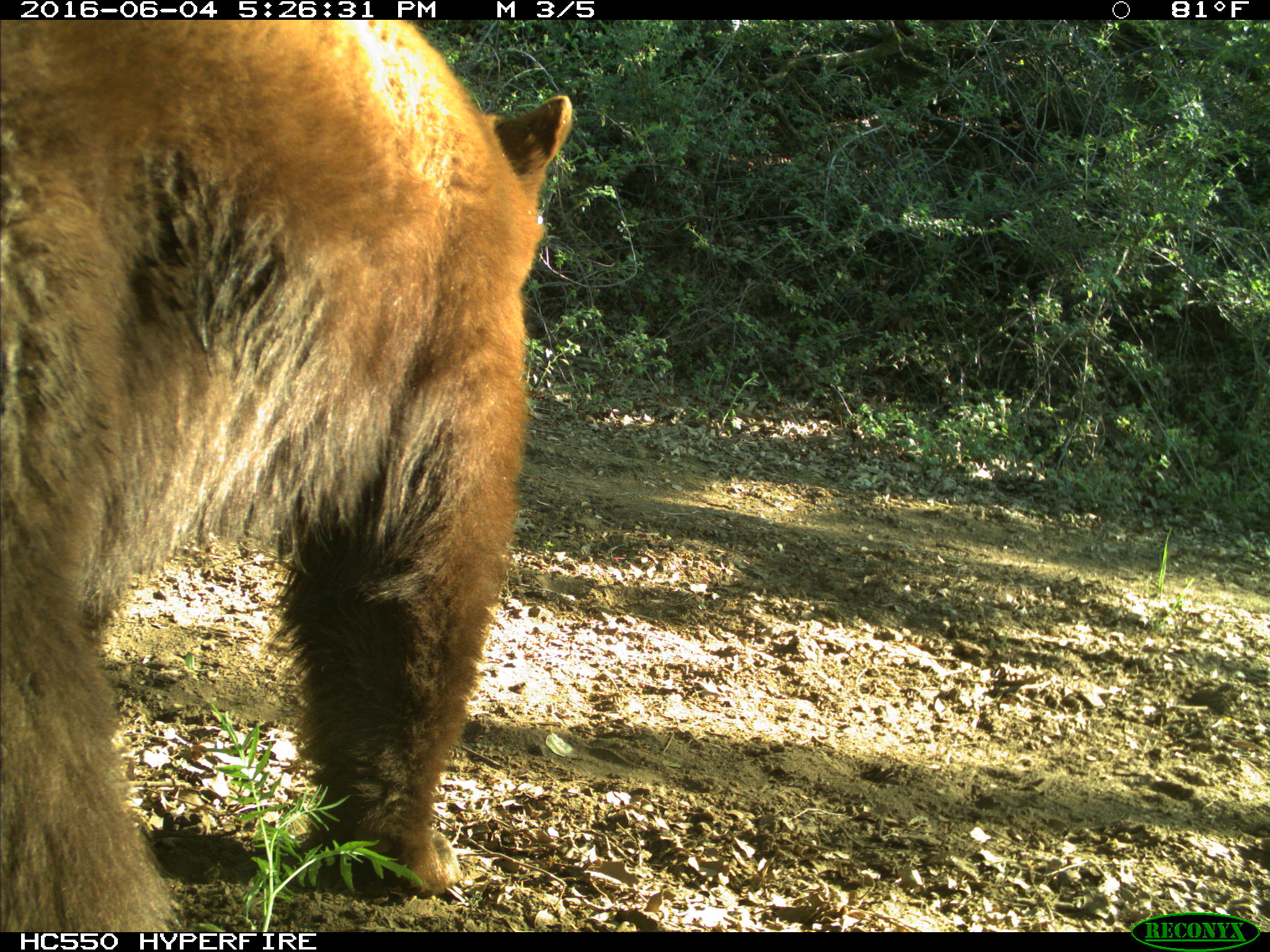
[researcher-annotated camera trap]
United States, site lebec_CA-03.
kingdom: Animalia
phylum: Chordata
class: Mammalia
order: Carnivora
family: Ursidae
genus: Ursus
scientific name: Ursus americanus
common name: american black bear